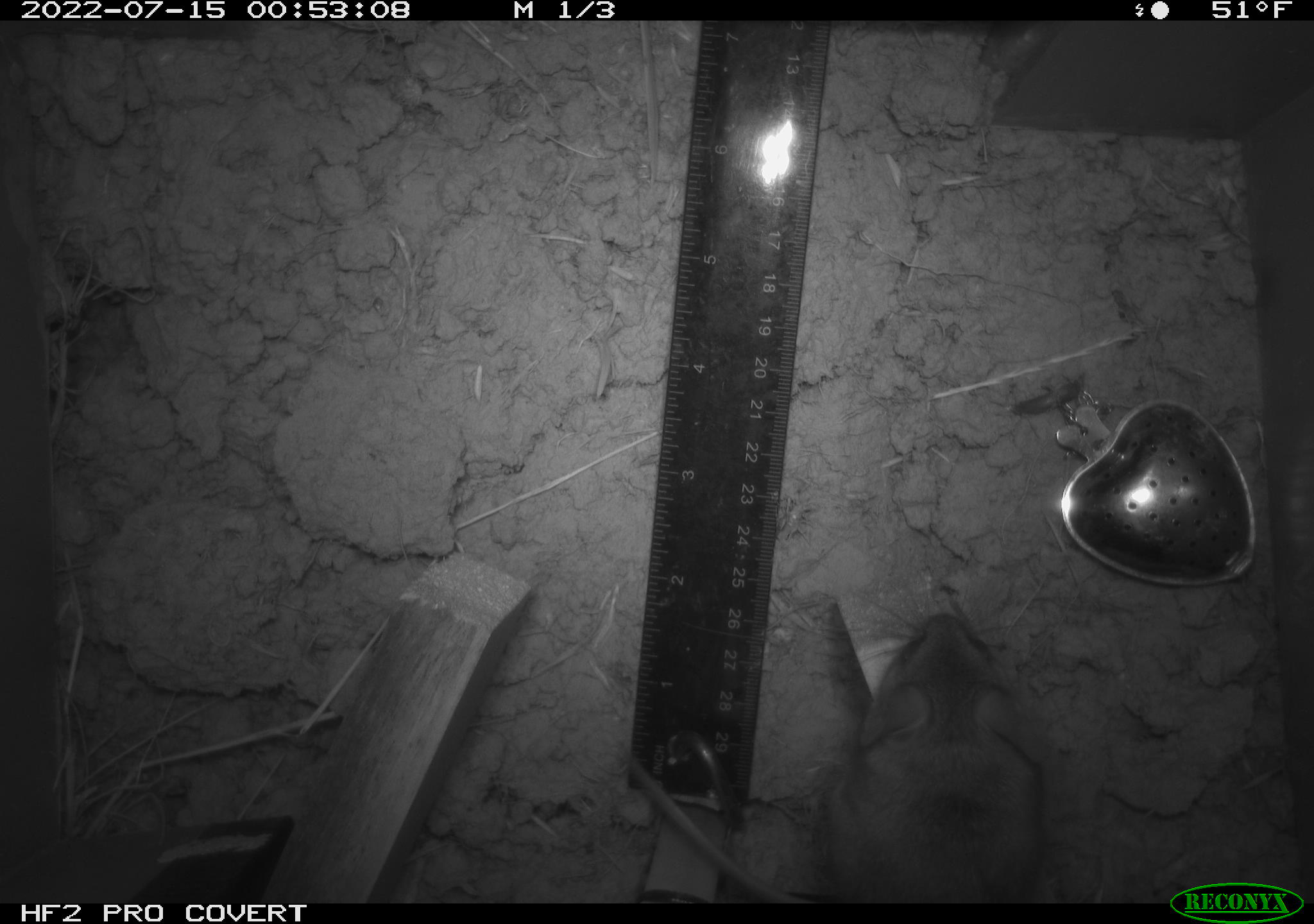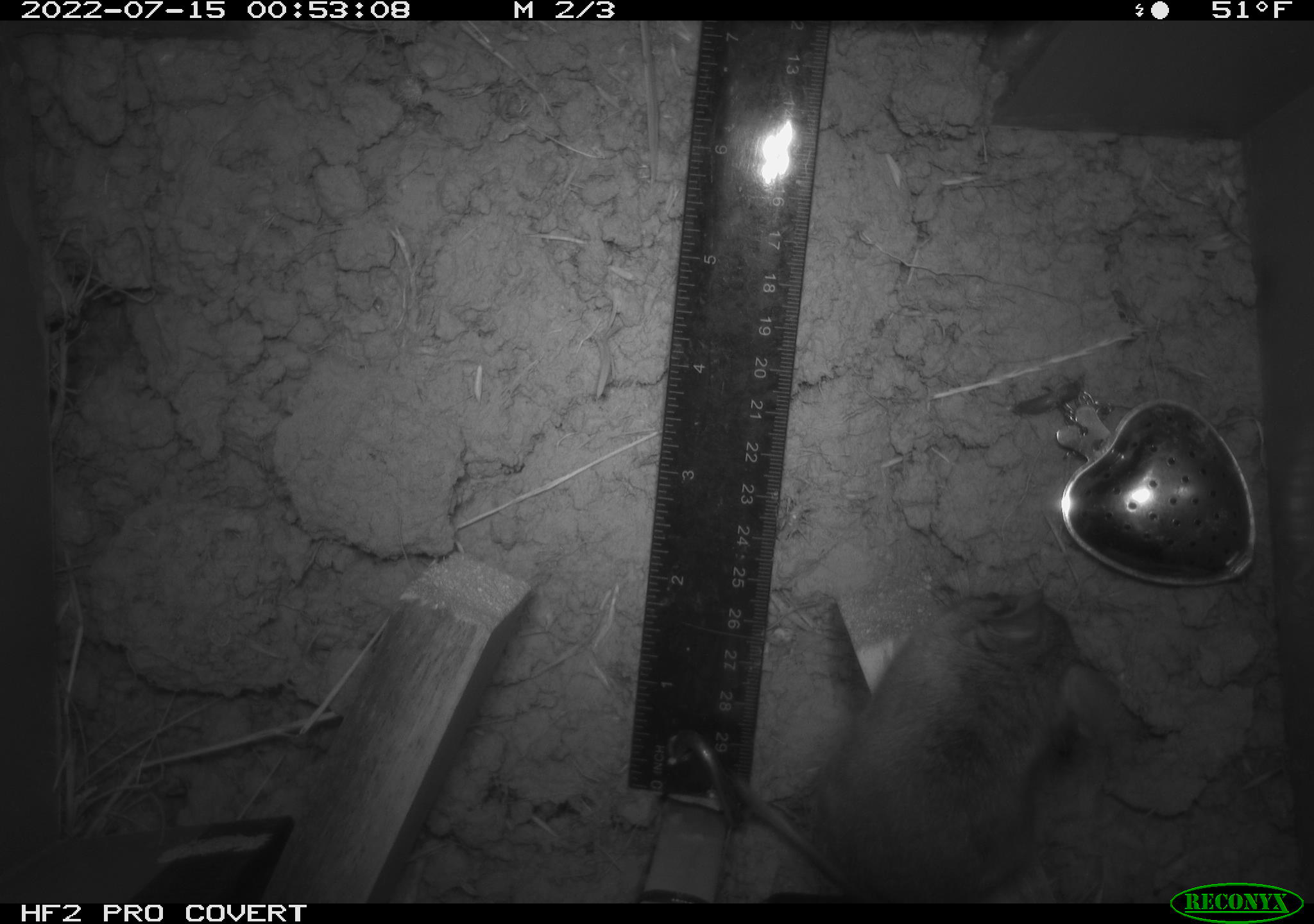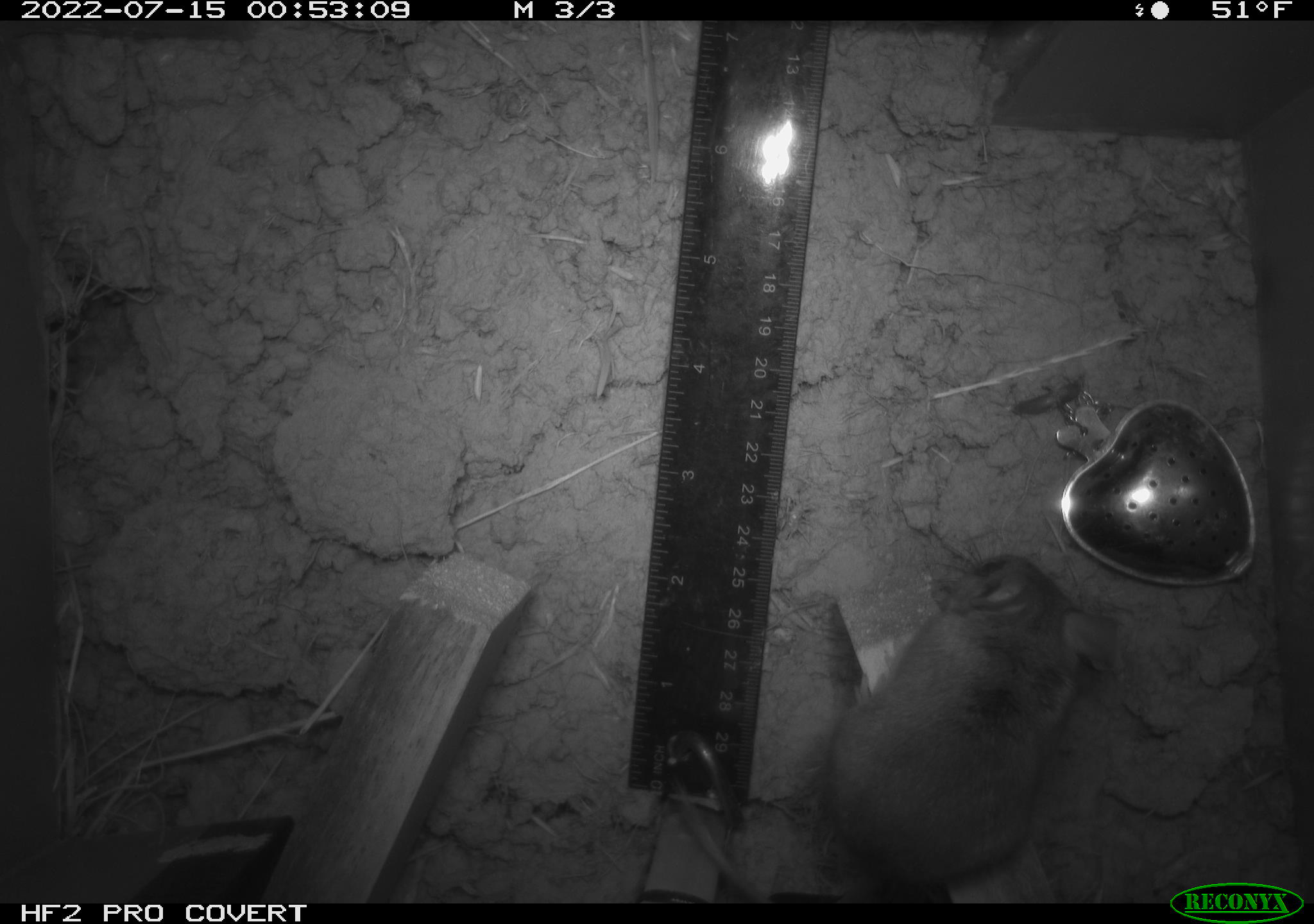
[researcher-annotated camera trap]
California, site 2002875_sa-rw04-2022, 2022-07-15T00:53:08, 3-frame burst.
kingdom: Animalia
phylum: Chordata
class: Mammalia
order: Rodentia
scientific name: Rodentia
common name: mouse species